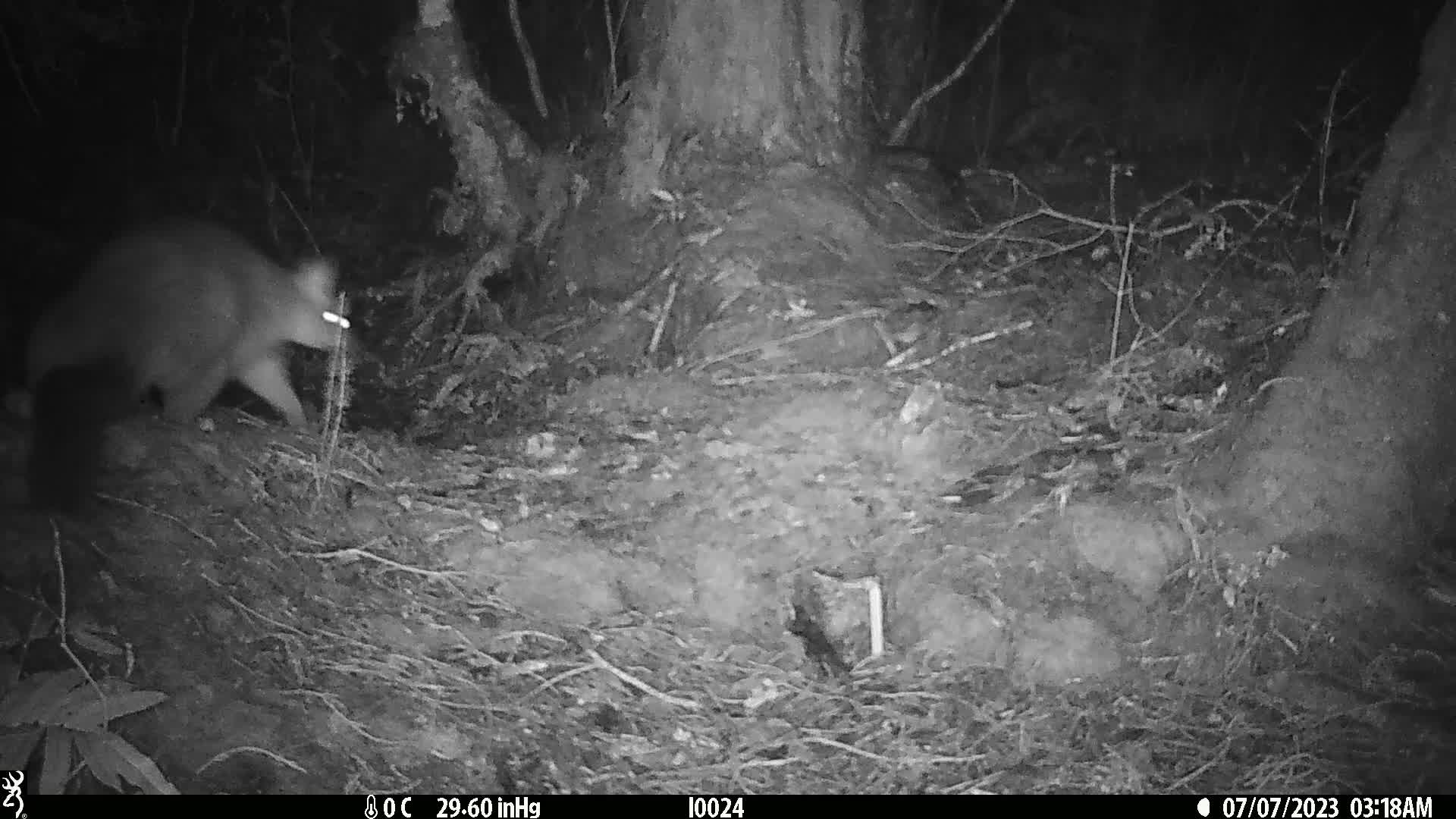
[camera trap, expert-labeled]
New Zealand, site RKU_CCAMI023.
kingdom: Animalia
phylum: Chordata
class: Mammalia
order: Diprotodontia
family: Phalangeridae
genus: Trichosurus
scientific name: Trichosurus vulpecula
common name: common brushtail possum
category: possum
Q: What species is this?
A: Possum (common brushtail possum) (Trichosurus vulpecula).